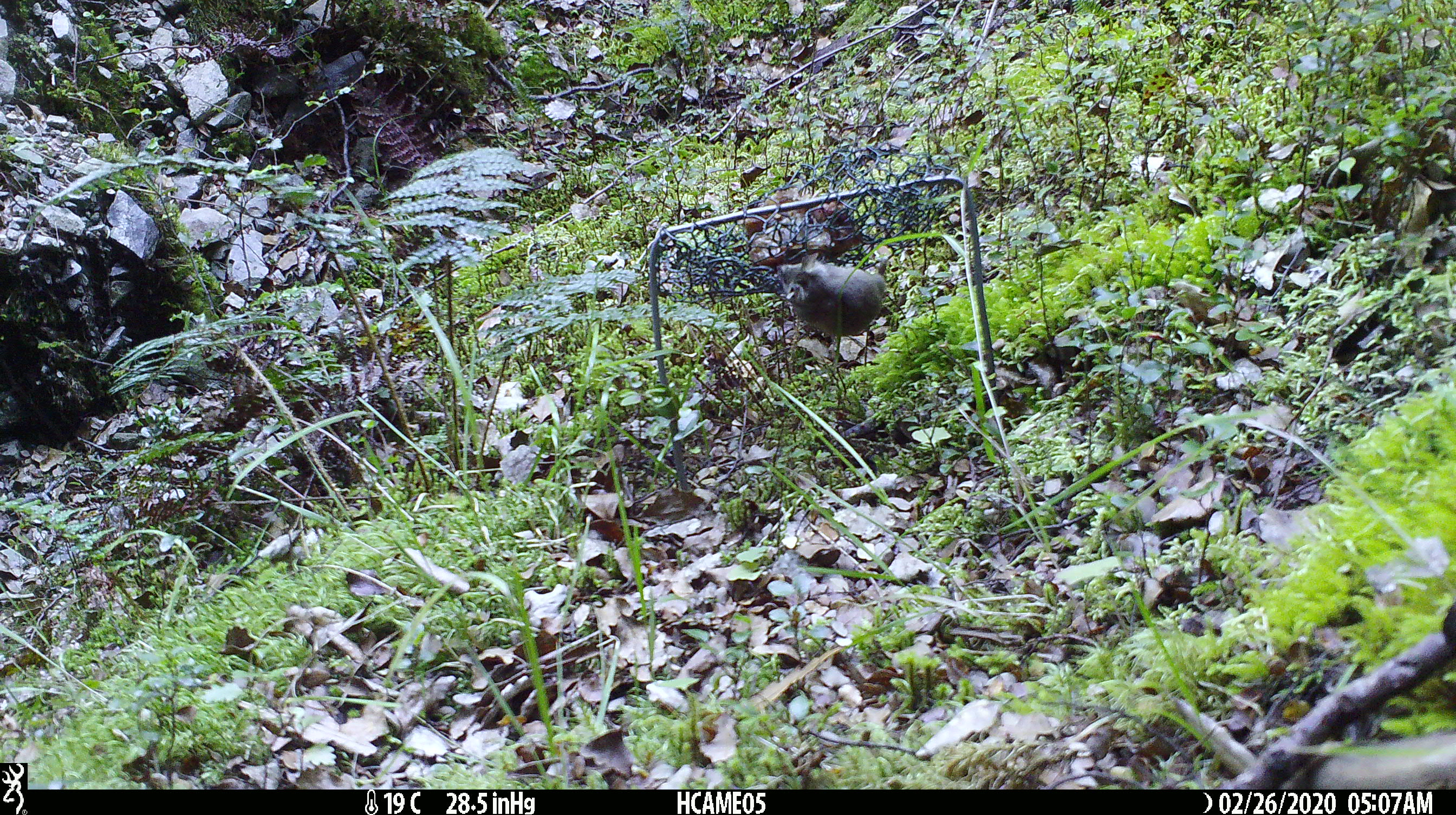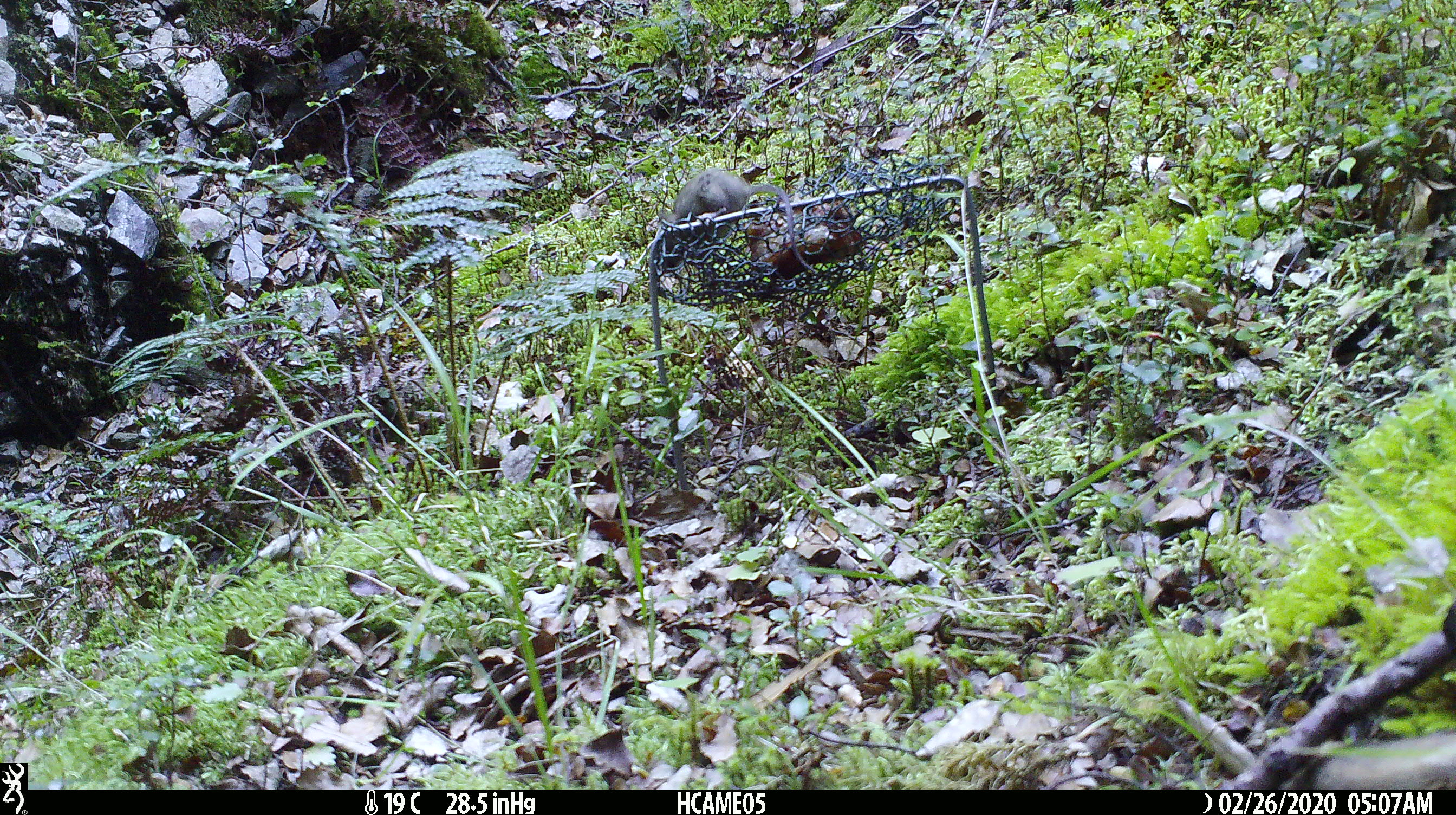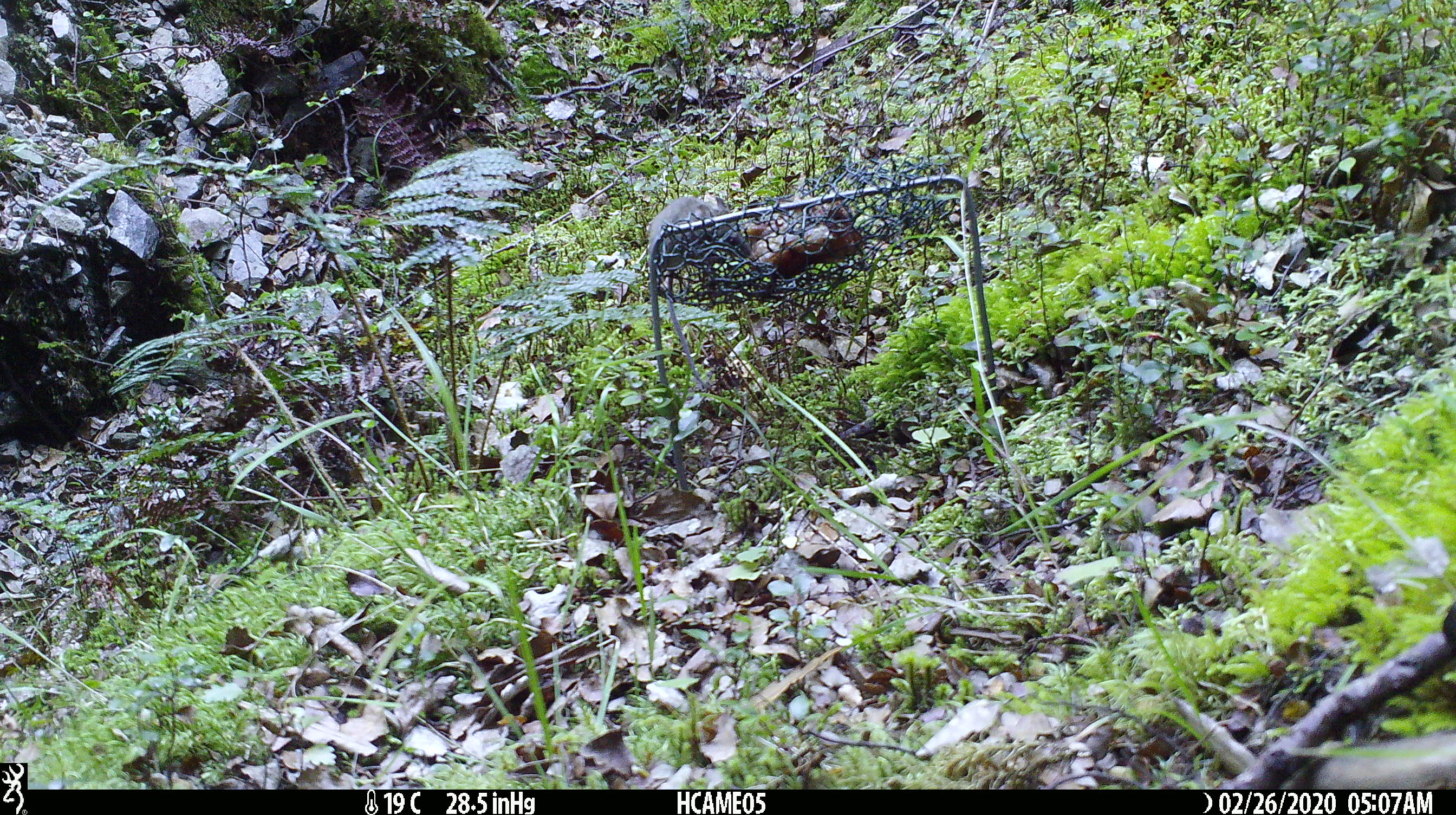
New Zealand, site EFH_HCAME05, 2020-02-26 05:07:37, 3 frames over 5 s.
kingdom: Animalia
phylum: Chordata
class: Mammalia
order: Rodentia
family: Muridae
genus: Mus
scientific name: Mus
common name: mouse